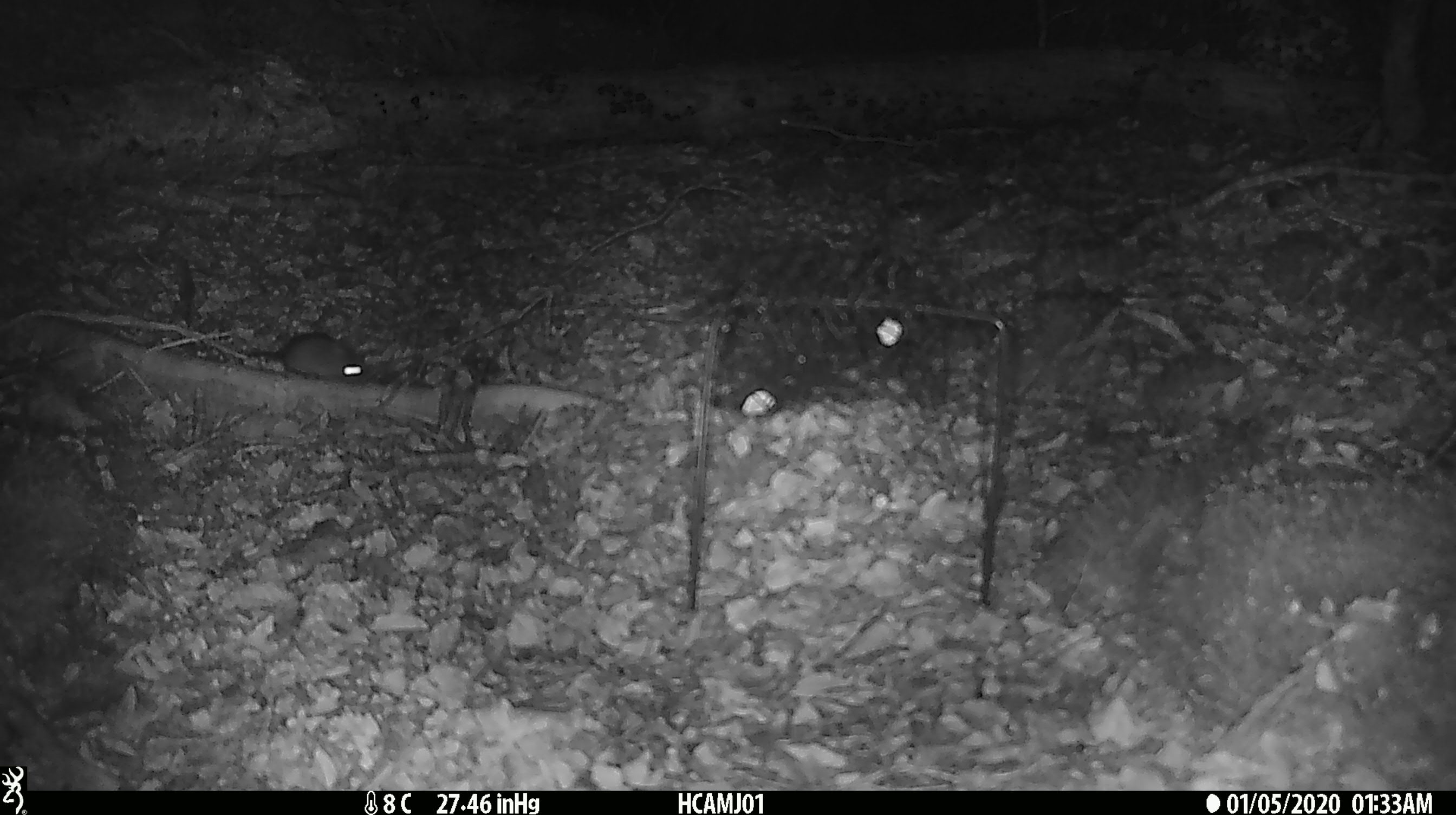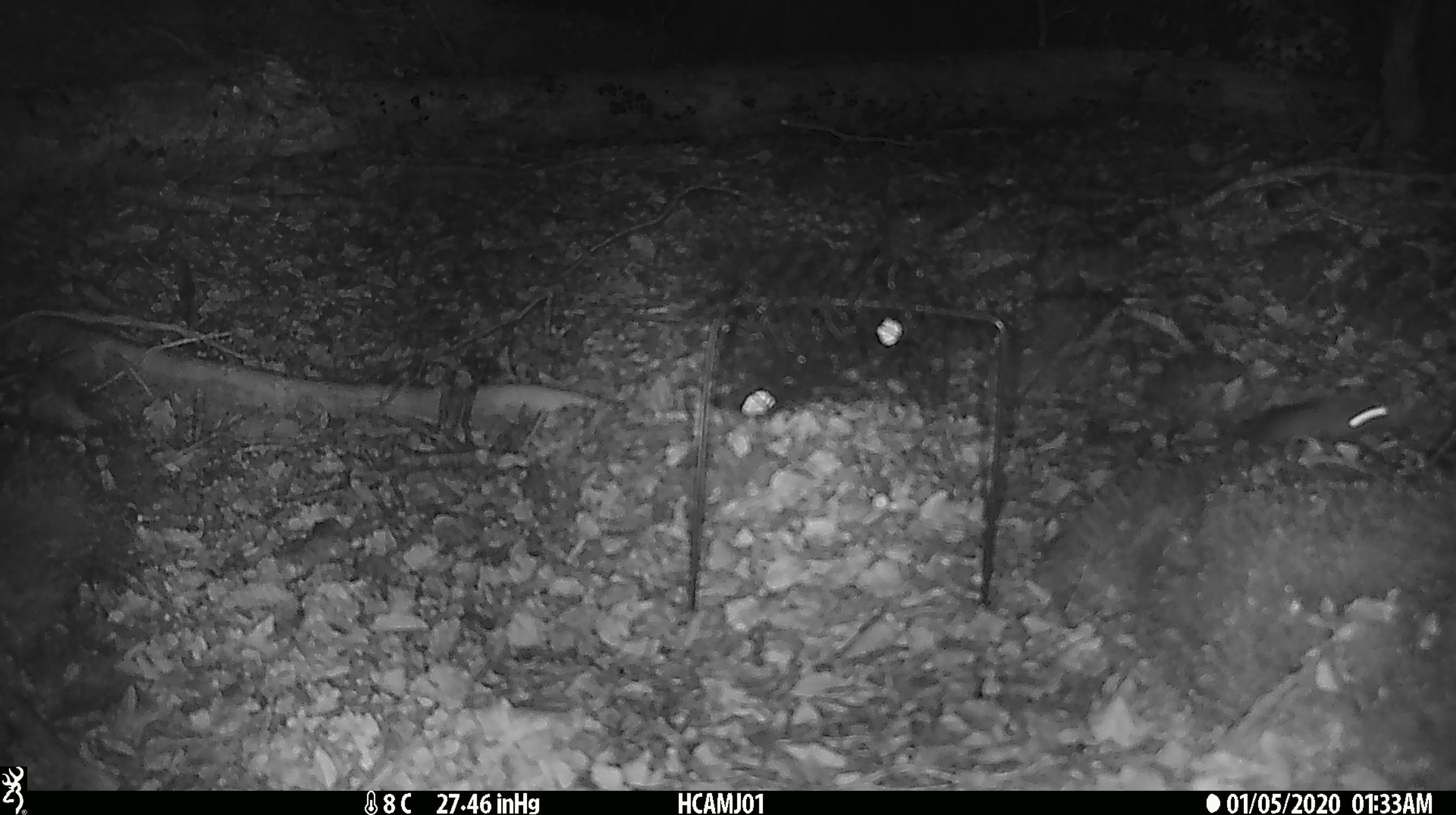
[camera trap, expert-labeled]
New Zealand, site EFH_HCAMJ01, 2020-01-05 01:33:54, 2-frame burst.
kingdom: Animalia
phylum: Chordata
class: Mammalia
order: Rodentia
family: Muridae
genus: Mus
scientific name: Mus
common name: mouse